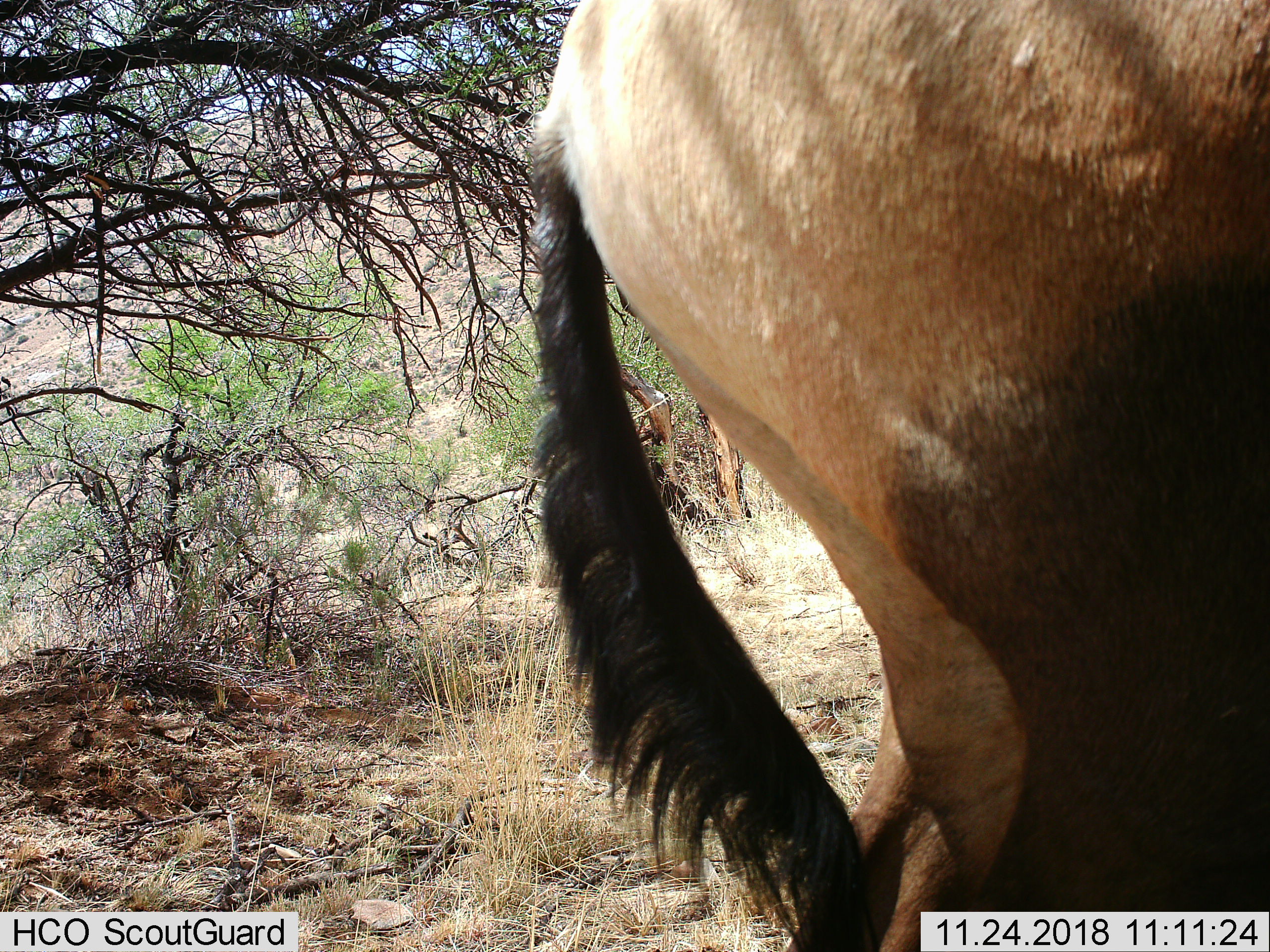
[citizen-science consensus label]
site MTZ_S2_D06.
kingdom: Animalia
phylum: Chordata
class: Mammalia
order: Artiodactyla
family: Bovidae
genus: Alcelaphus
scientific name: Alcelaphus buselaphus caama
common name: red hartebeest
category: hartebeestred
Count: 1.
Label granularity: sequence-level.